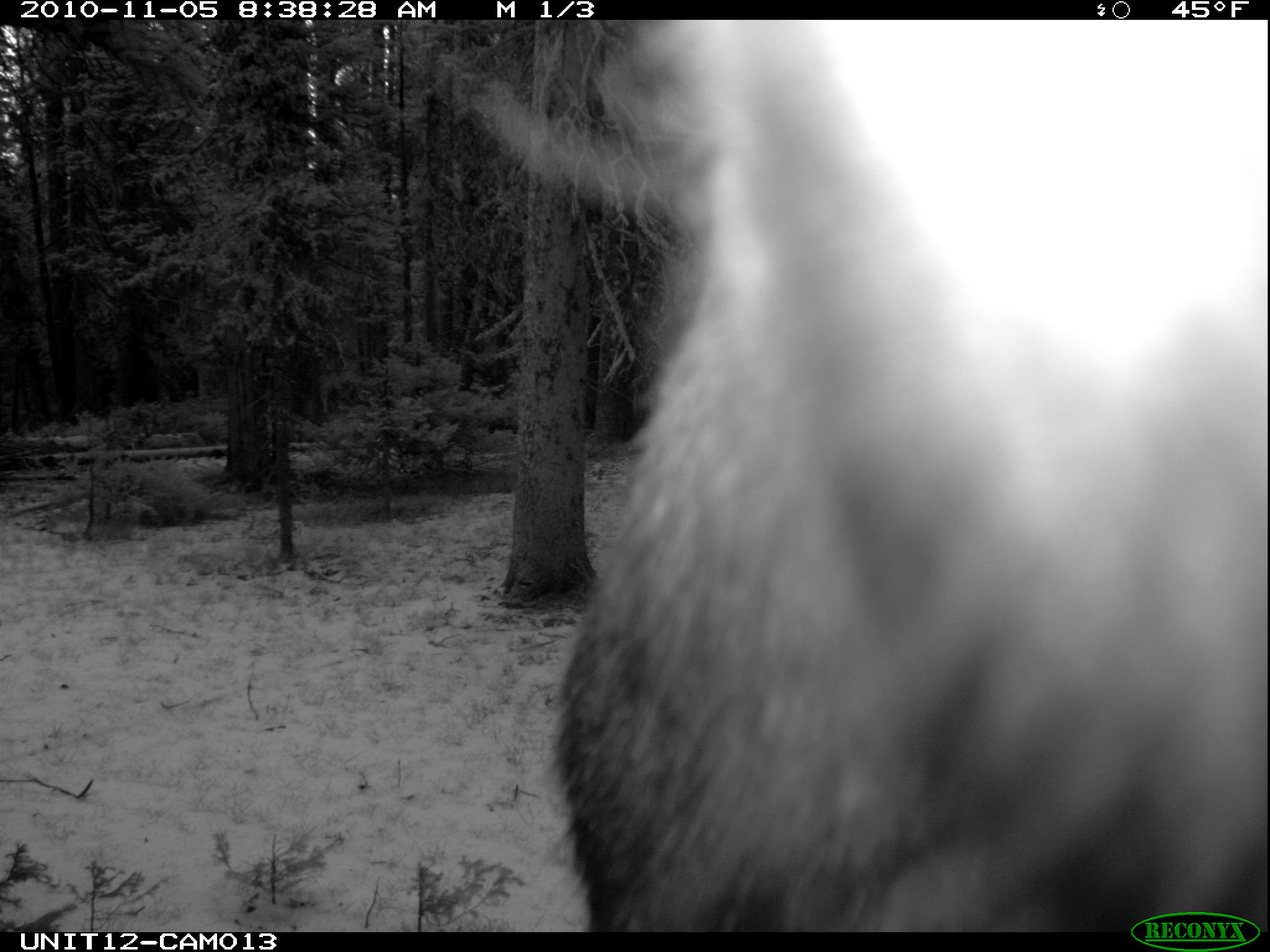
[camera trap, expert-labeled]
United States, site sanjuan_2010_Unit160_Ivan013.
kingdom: Animalia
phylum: Chordata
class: Mammalia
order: Artiodactyla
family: Cervidae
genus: Alces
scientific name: Alces alces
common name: moose